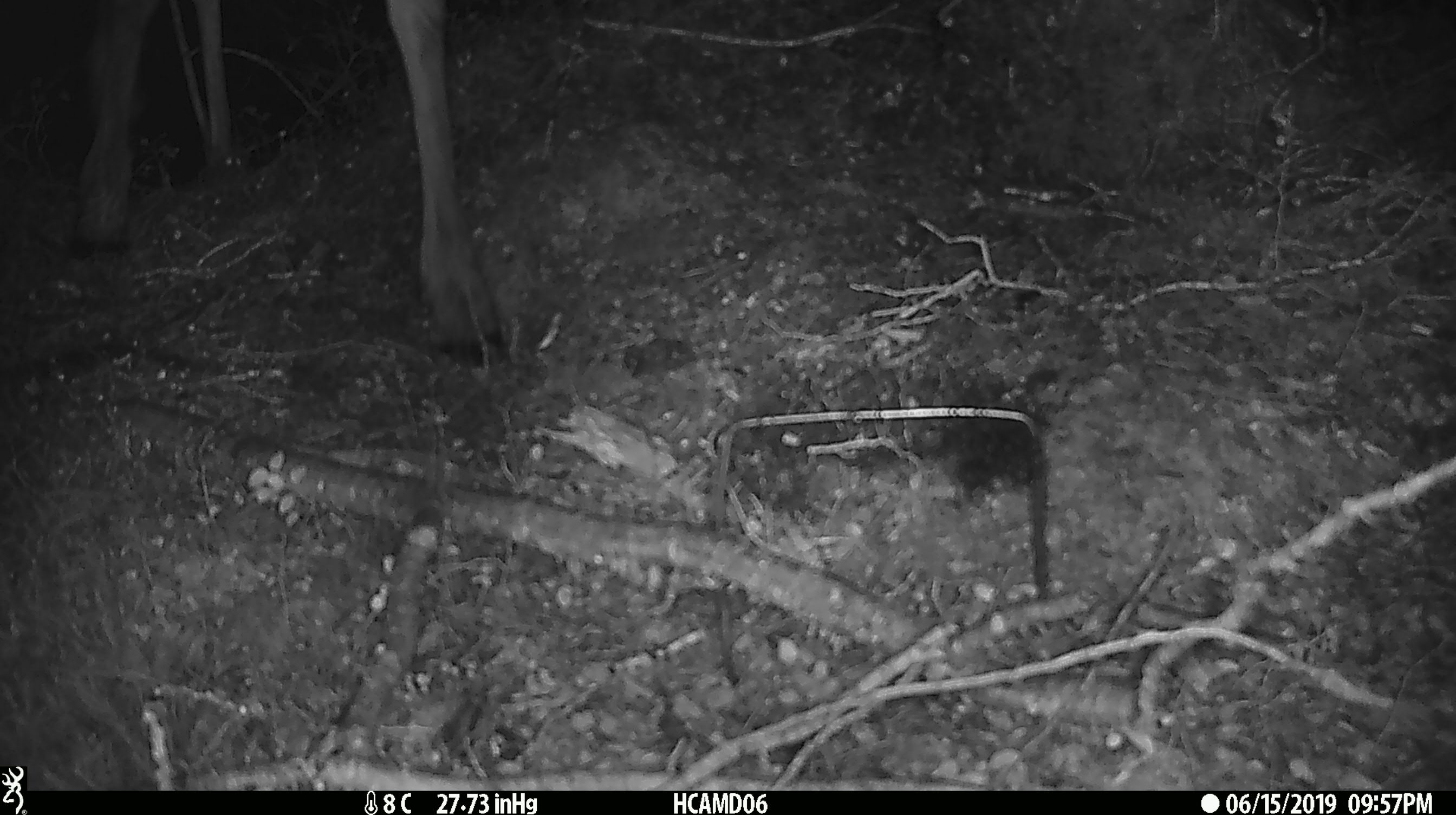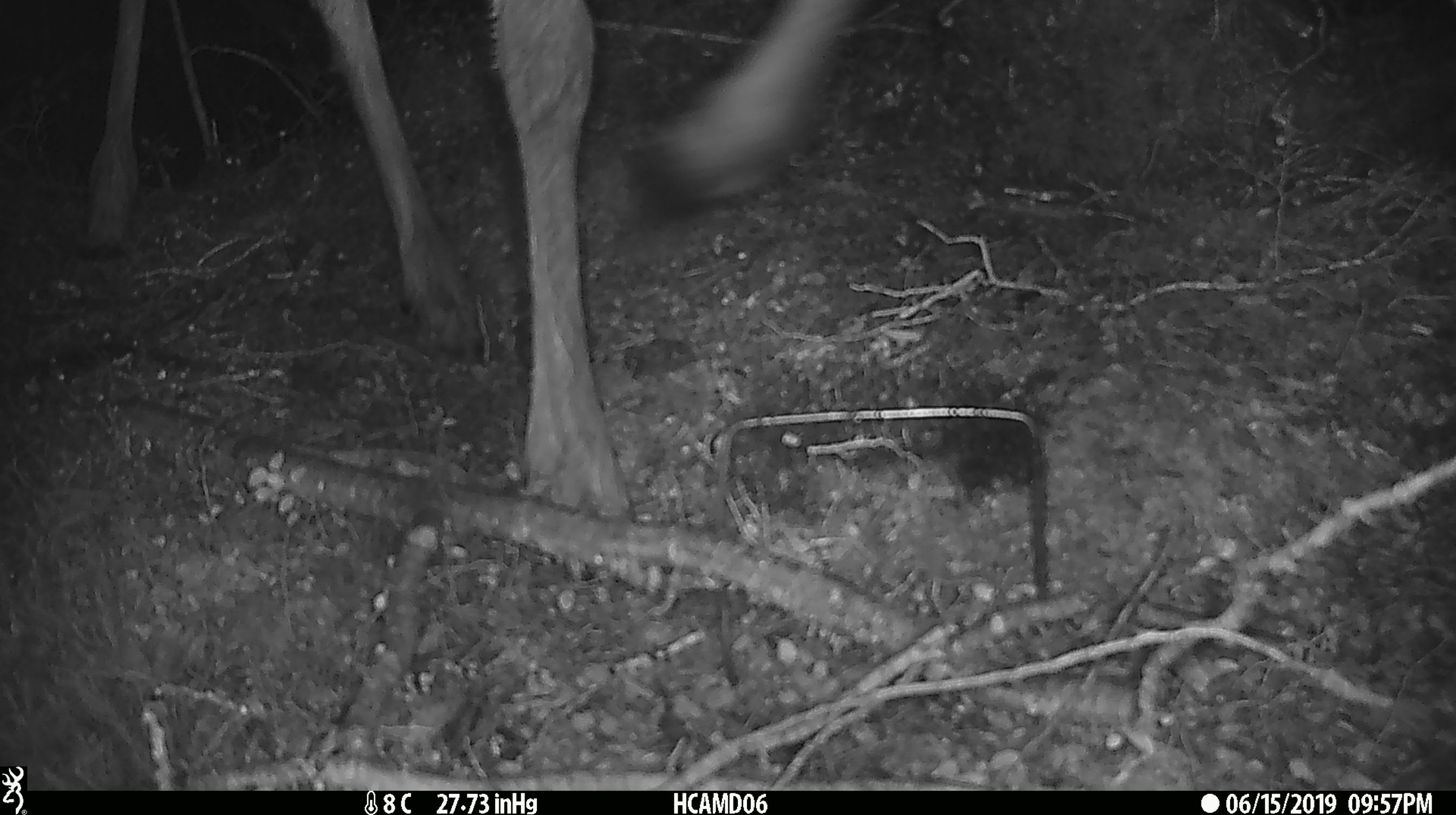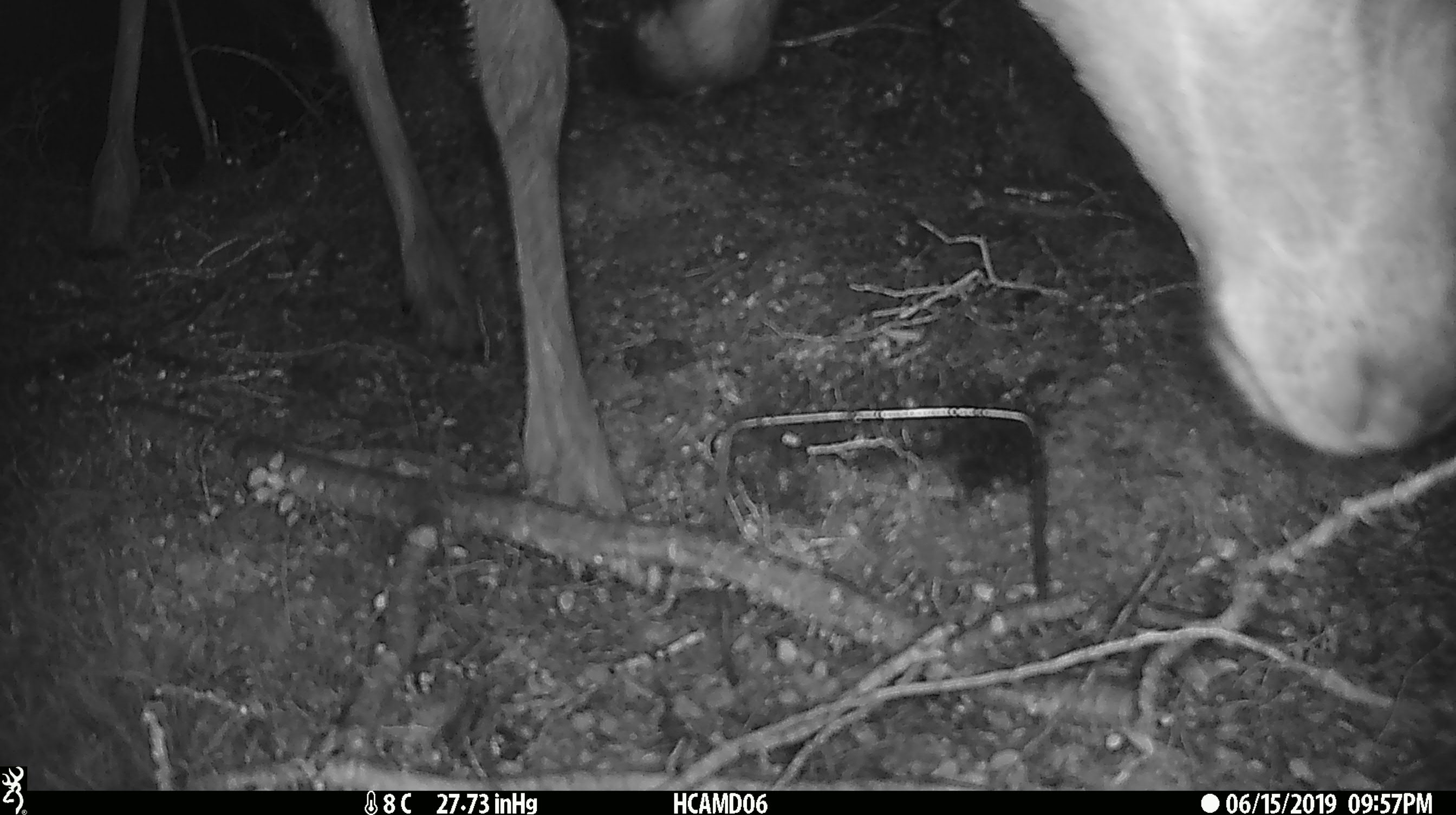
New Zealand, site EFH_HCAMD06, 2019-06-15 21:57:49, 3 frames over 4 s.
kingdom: Animalia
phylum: Chordata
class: Mammalia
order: Artiodactyla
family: Cervidae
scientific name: Cervidae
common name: deer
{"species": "deer (Cervidae)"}